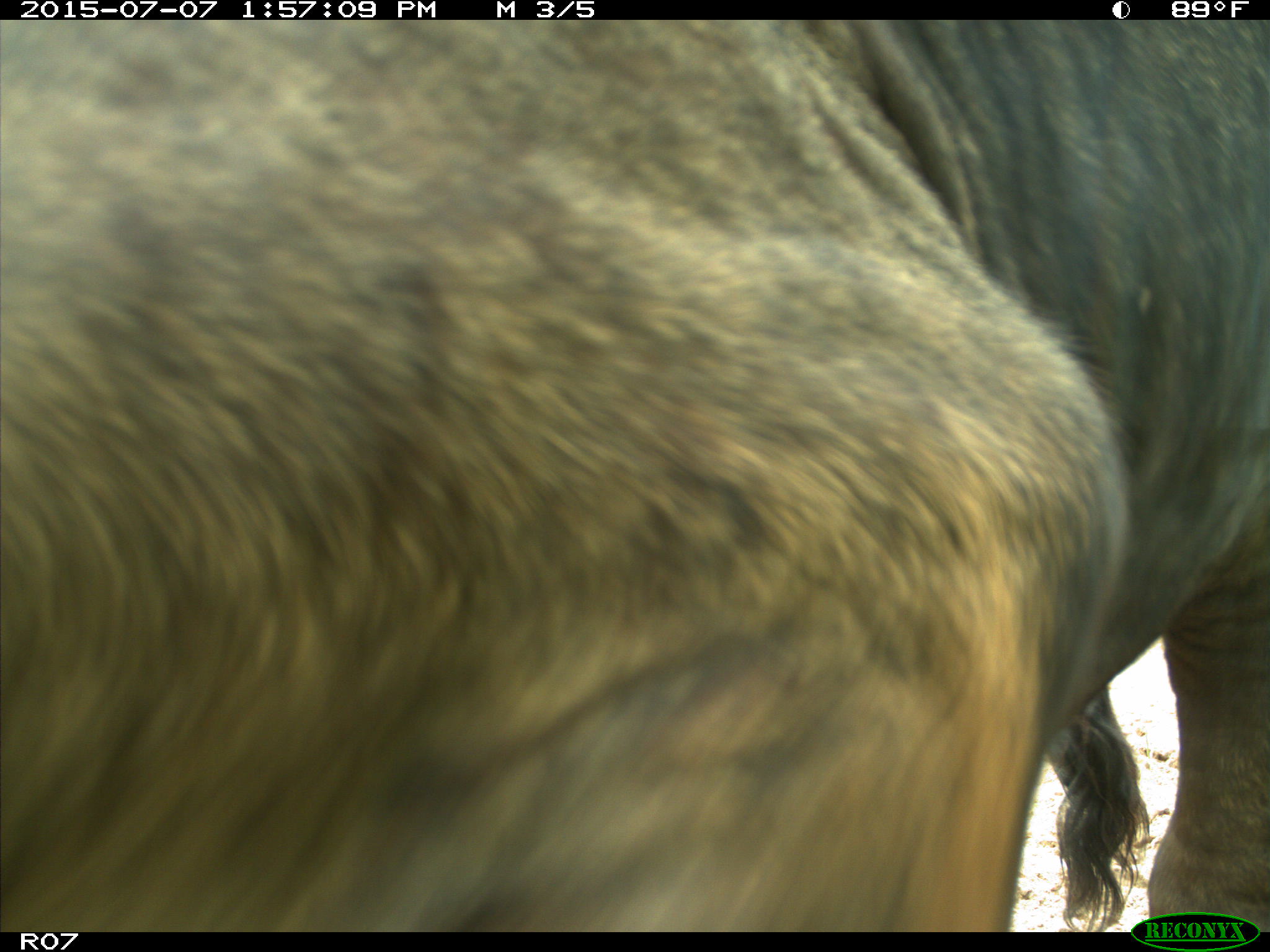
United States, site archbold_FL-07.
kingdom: Animalia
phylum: Chordata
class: Mammalia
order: Artiodactyla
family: Bovidae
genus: Bos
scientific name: Bos taurus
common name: domestic cow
Bos taurus (domestic cow).